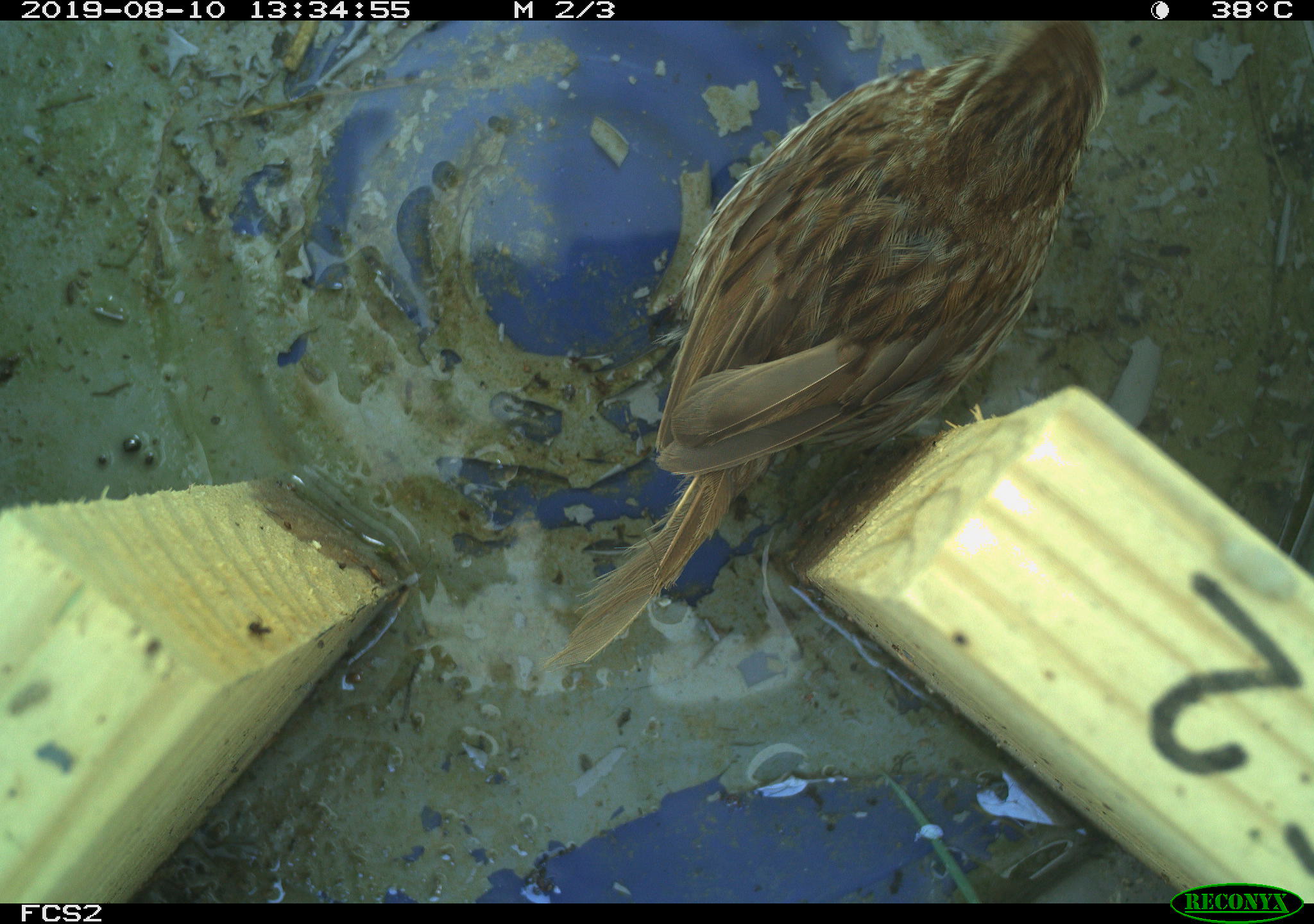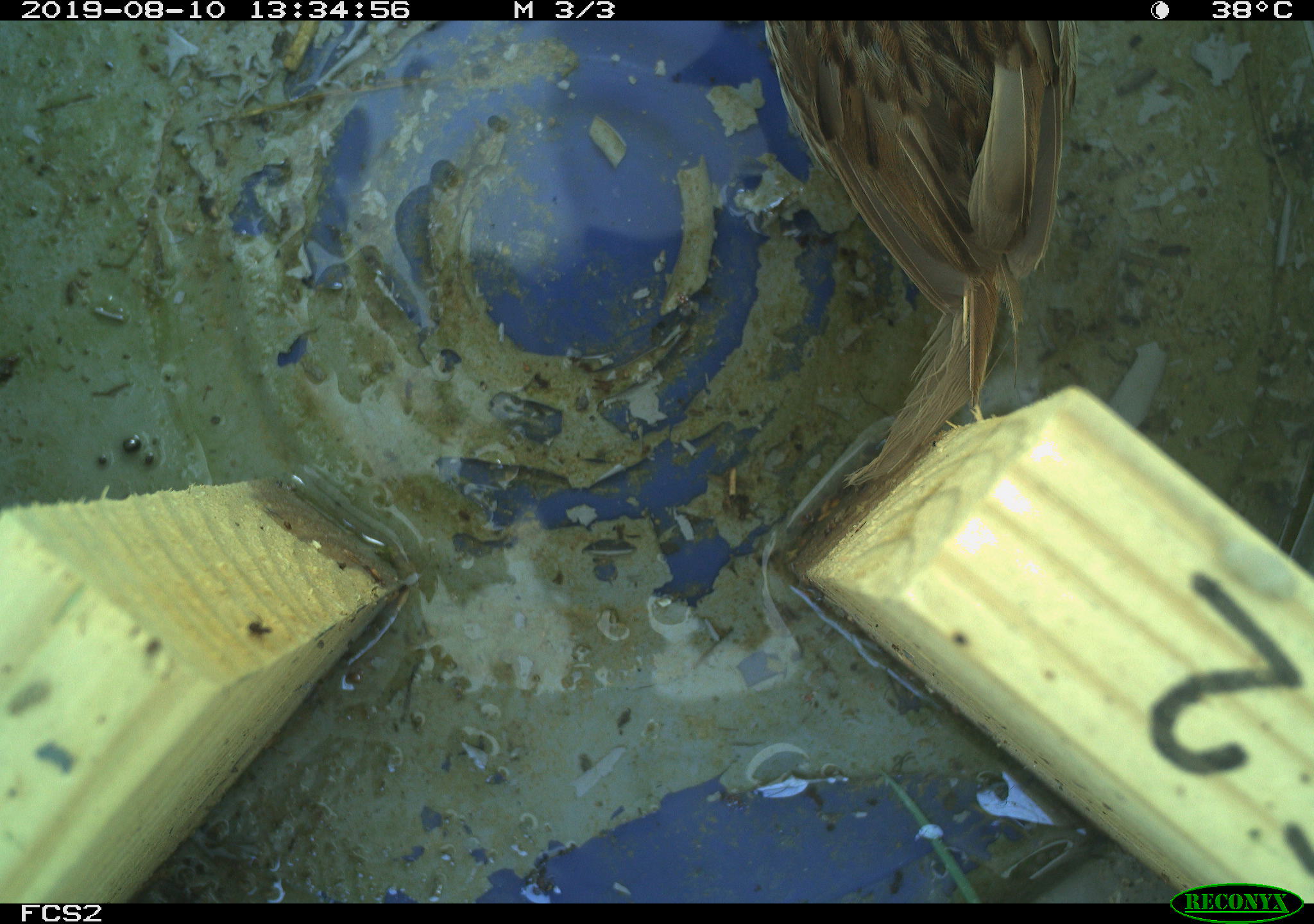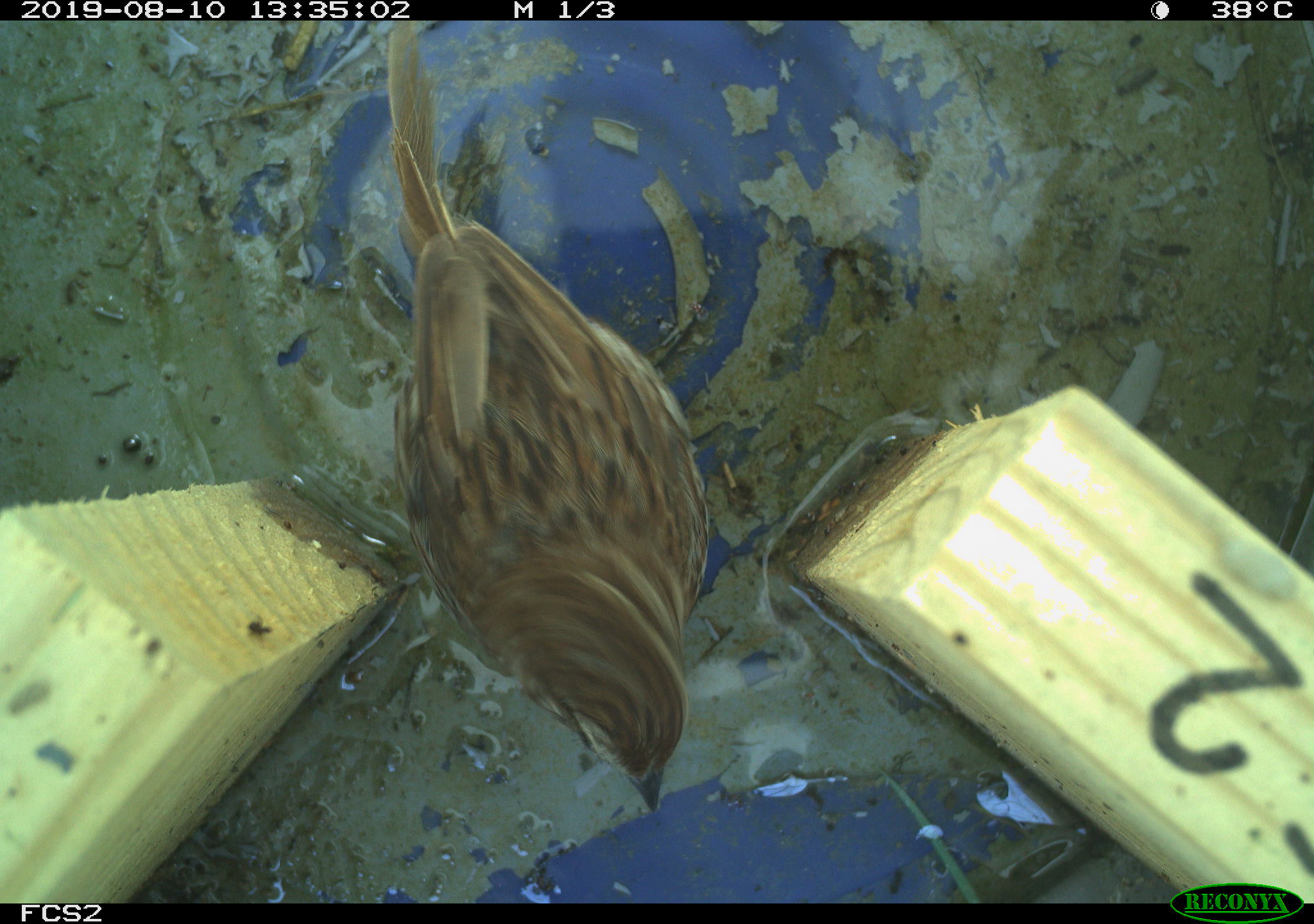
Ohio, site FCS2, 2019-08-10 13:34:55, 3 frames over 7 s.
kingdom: Animalia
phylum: Chordata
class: Aves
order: Passeriformes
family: Passerellidae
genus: Melospiza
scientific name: Melospiza melodia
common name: song sparrow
Song sparrow (Melospiza melodia).